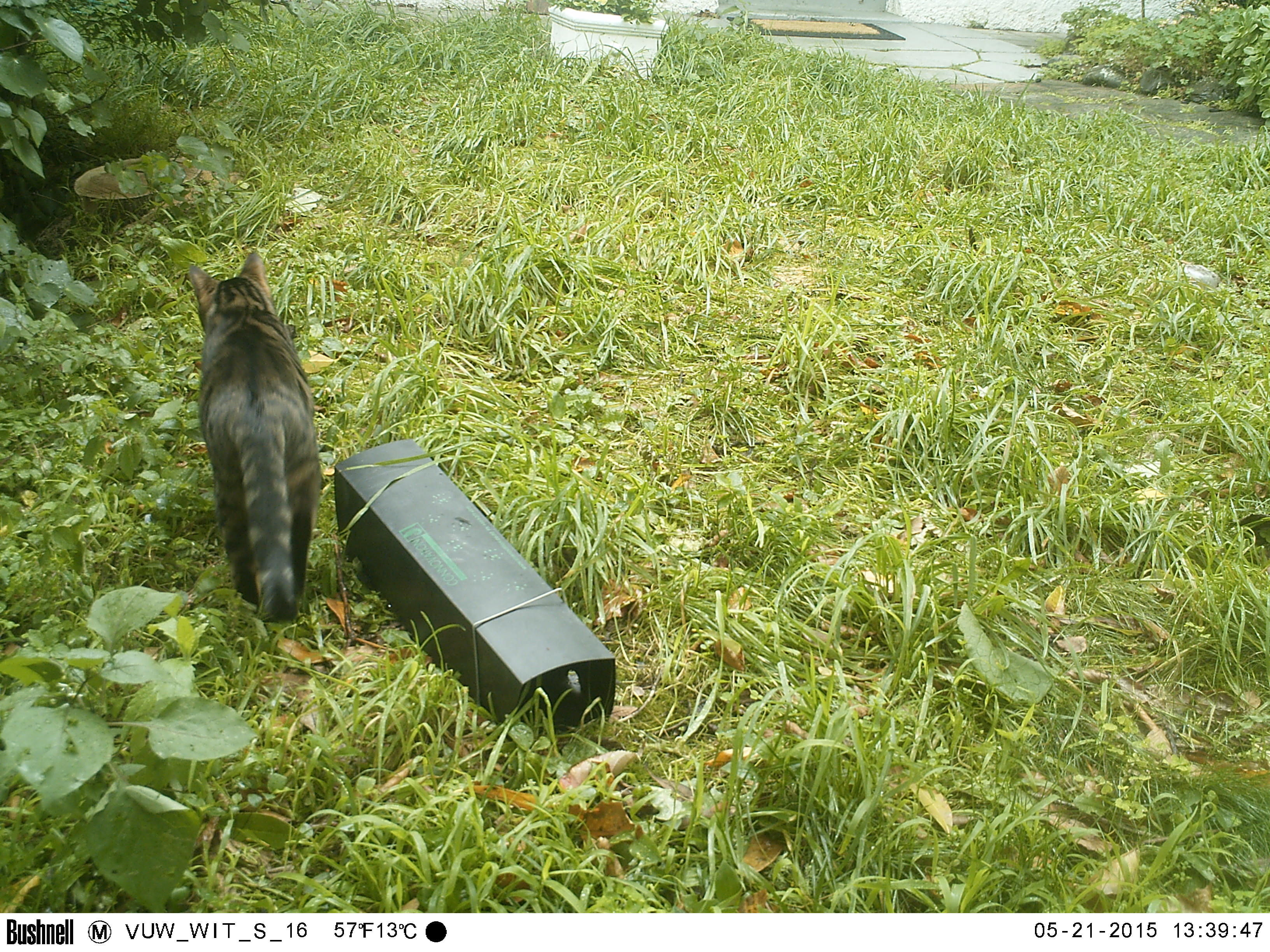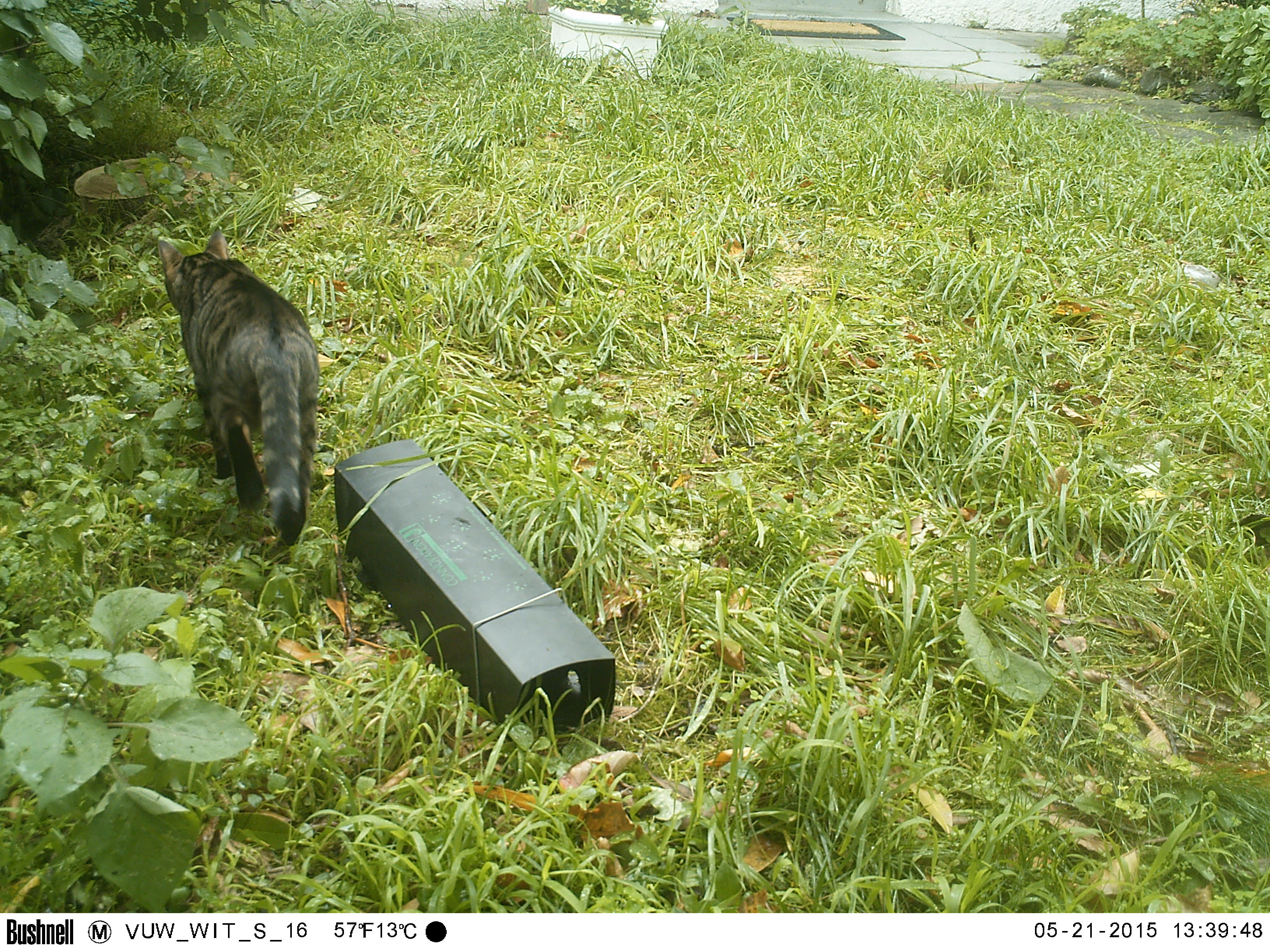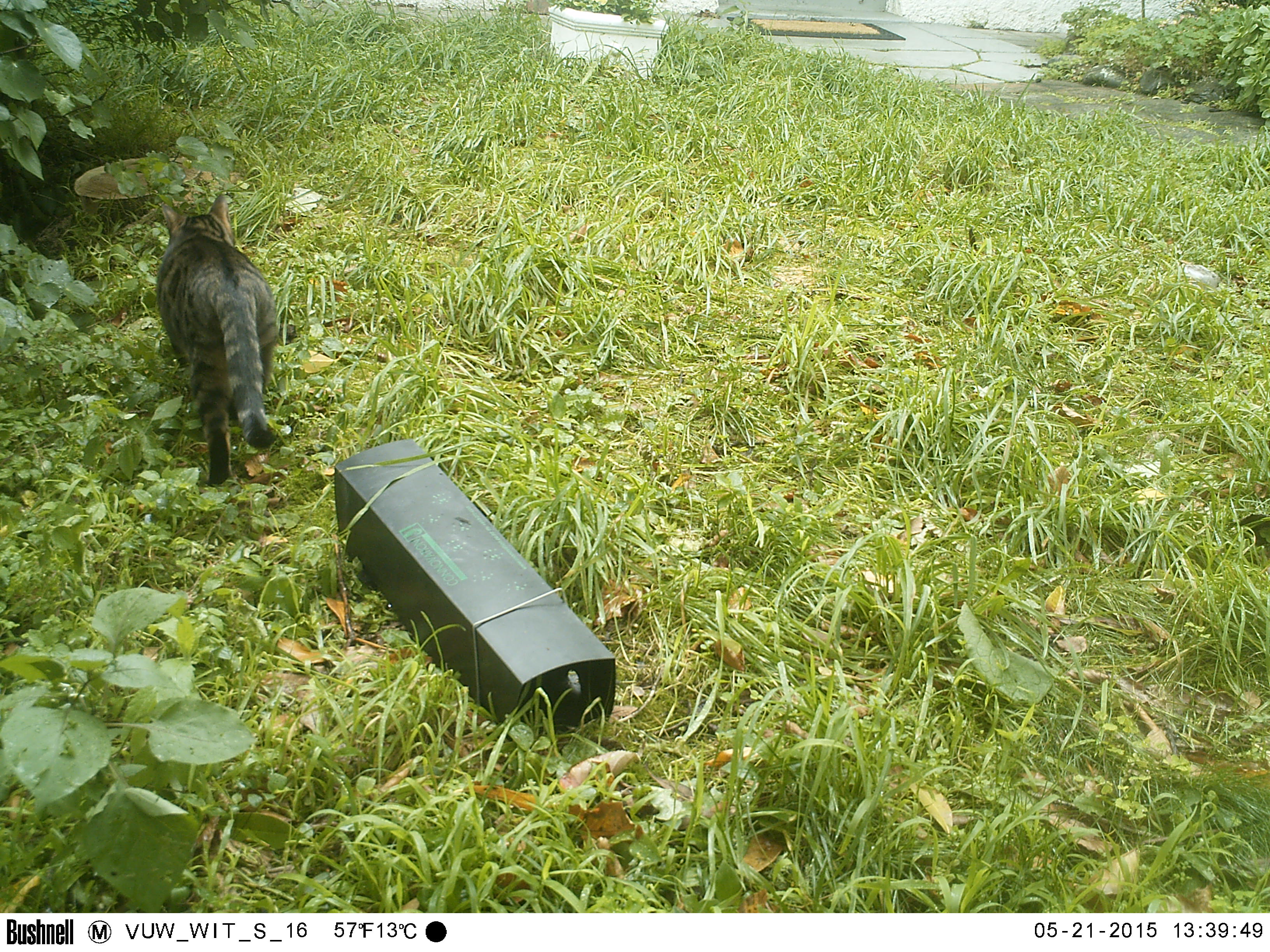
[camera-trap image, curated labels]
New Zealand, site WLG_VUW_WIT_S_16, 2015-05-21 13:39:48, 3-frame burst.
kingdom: Animalia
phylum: Chordata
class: Mammalia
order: Carnivora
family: Felidae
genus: Felis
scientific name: Felis catus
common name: domestic cat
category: cat